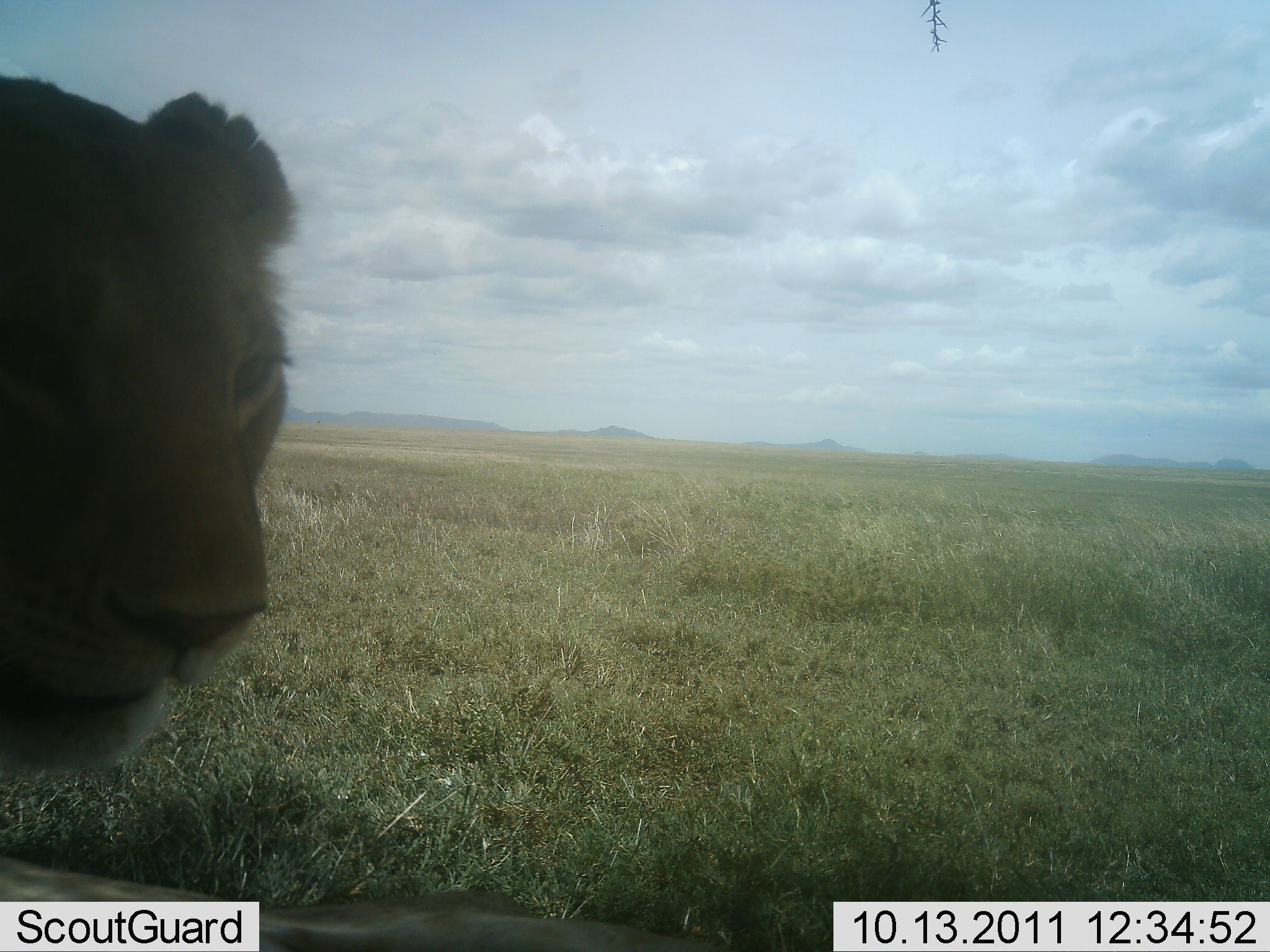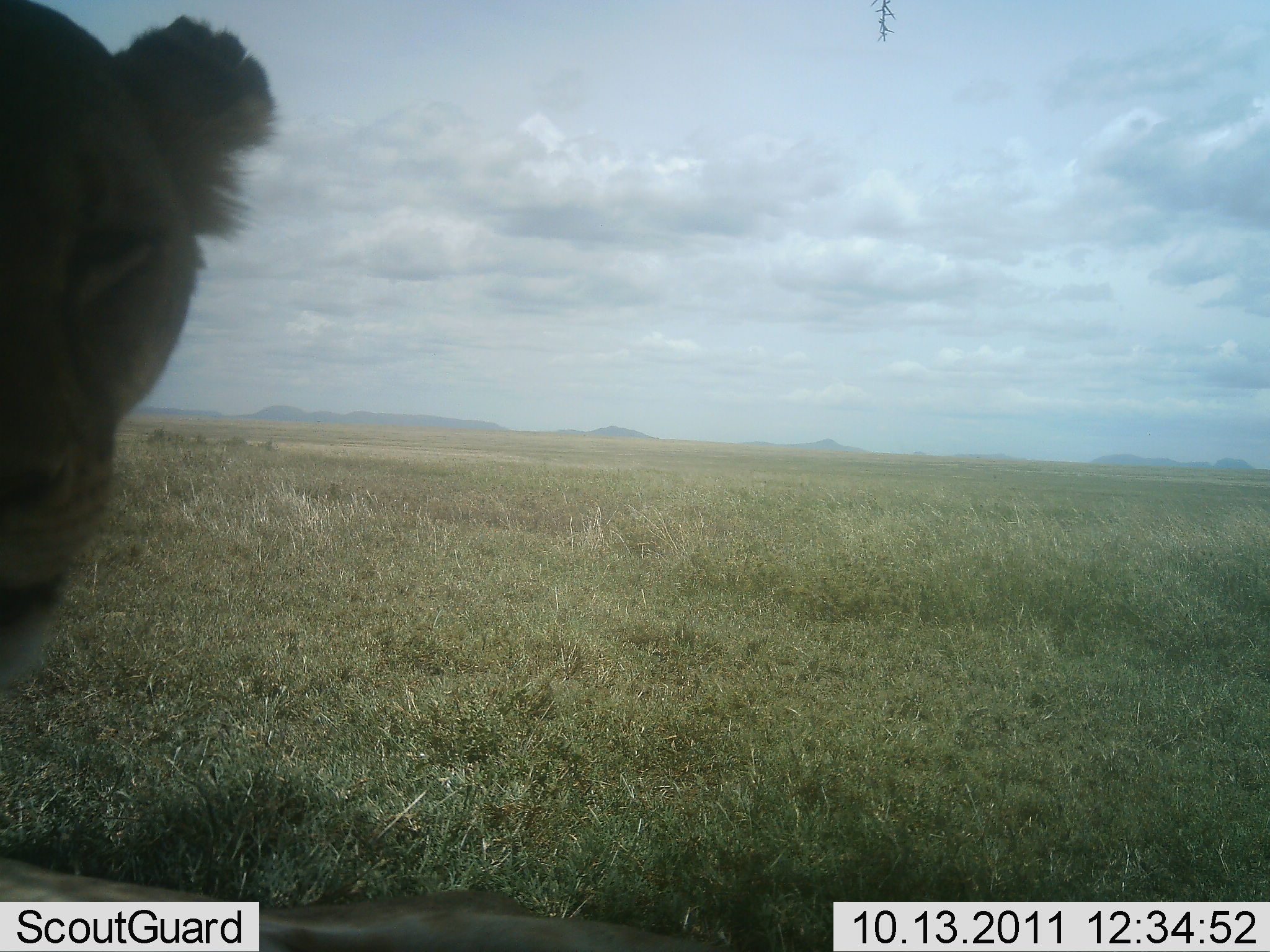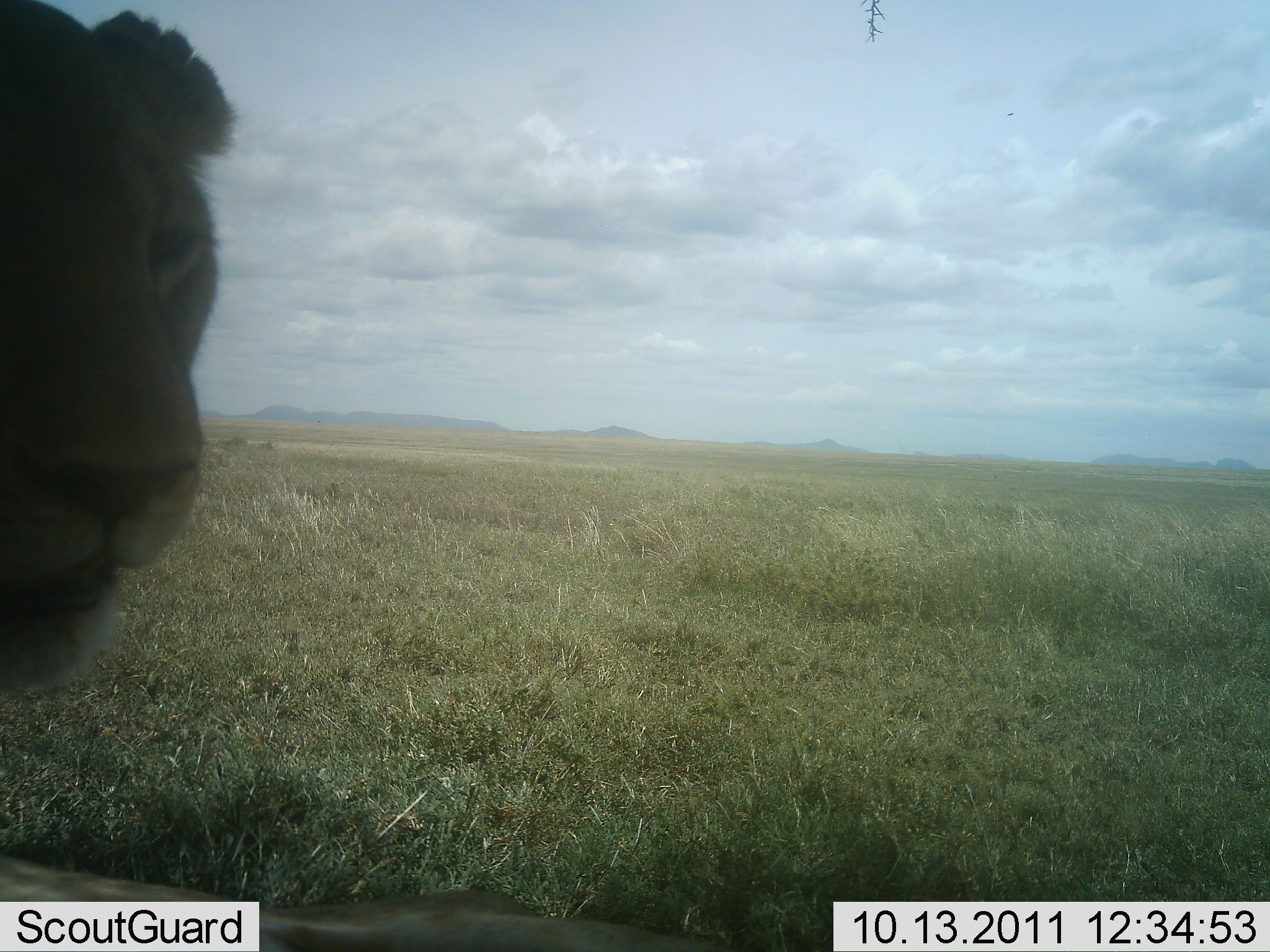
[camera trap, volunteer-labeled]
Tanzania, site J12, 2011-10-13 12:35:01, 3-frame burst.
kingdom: Animalia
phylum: Chordata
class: Mammalia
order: Carnivora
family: Felidae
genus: Panthera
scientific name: Panthera leo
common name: lion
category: lionfemale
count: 1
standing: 40%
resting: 50%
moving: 20%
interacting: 0%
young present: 0%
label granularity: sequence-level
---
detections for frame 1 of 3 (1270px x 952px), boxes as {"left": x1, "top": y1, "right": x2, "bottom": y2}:
animal: {"left": 1, "top": 76, "right": 734, "bottom": 952}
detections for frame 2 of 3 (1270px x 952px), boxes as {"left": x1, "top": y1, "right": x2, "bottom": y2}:
animal: {"left": 1, "top": 1, "right": 759, "bottom": 952}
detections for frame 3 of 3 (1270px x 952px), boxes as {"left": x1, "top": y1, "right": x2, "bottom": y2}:
animal: {"left": 1, "top": 1, "right": 755, "bottom": 952}